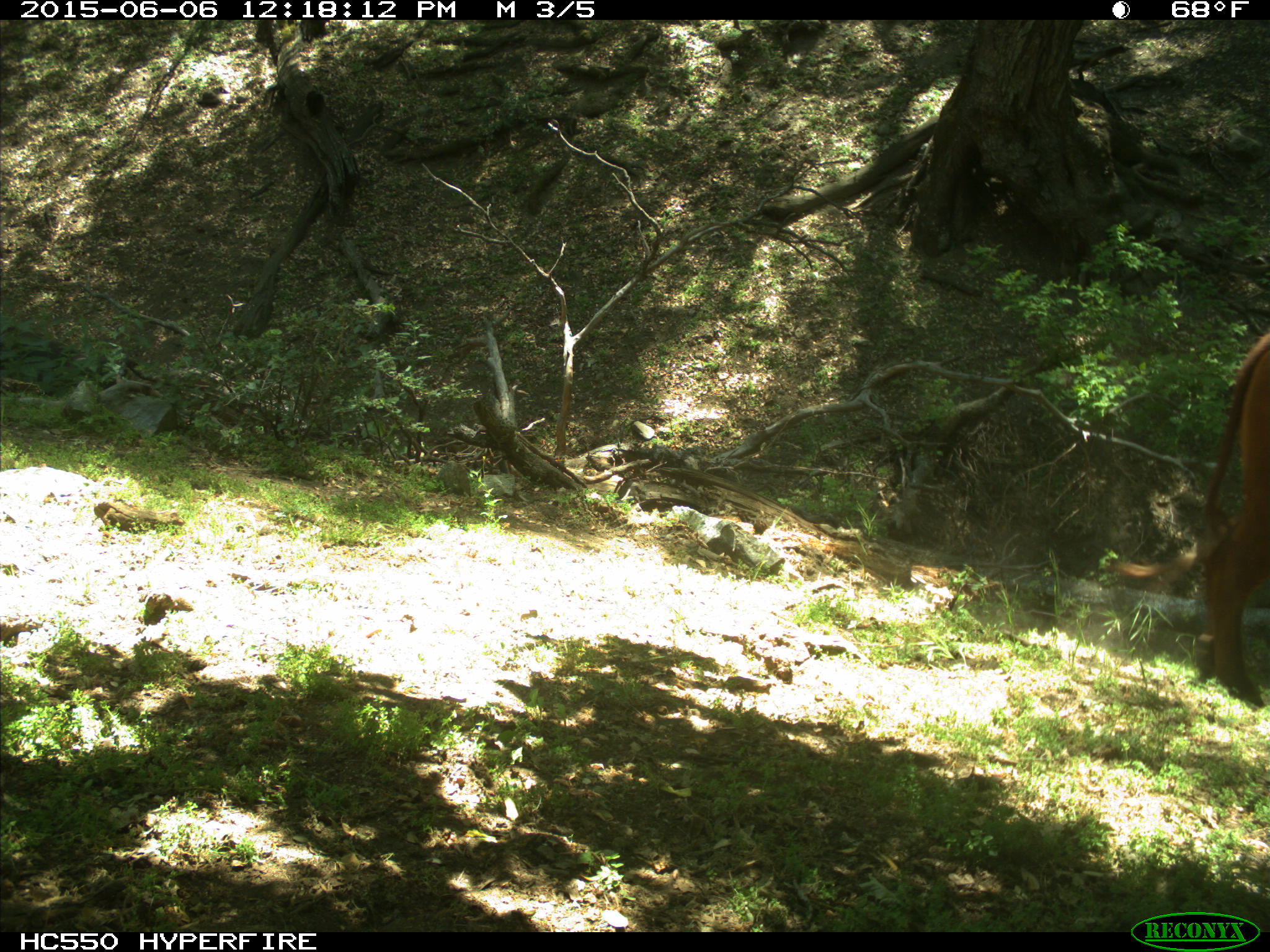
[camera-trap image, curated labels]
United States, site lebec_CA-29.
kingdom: Animalia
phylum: Chordata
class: Mammalia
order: Artiodactyla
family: Bovidae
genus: Bos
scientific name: Bos taurus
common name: domestic cow